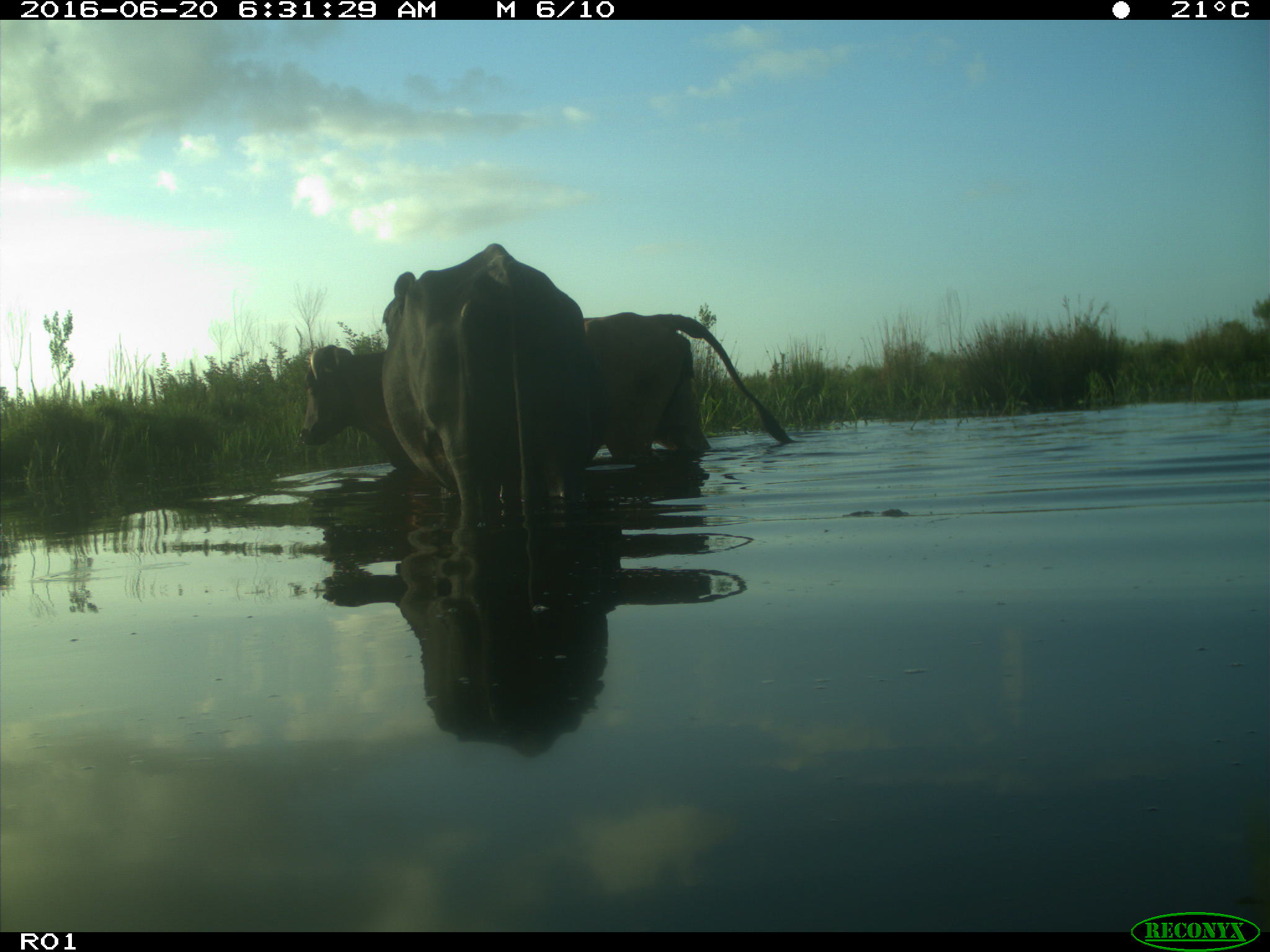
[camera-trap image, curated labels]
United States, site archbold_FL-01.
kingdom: Animalia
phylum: Chordata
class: Mammalia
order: Artiodactyla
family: Bovidae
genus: Bos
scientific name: Bos taurus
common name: domestic cow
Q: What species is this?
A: Bos taurus (domestic cow).